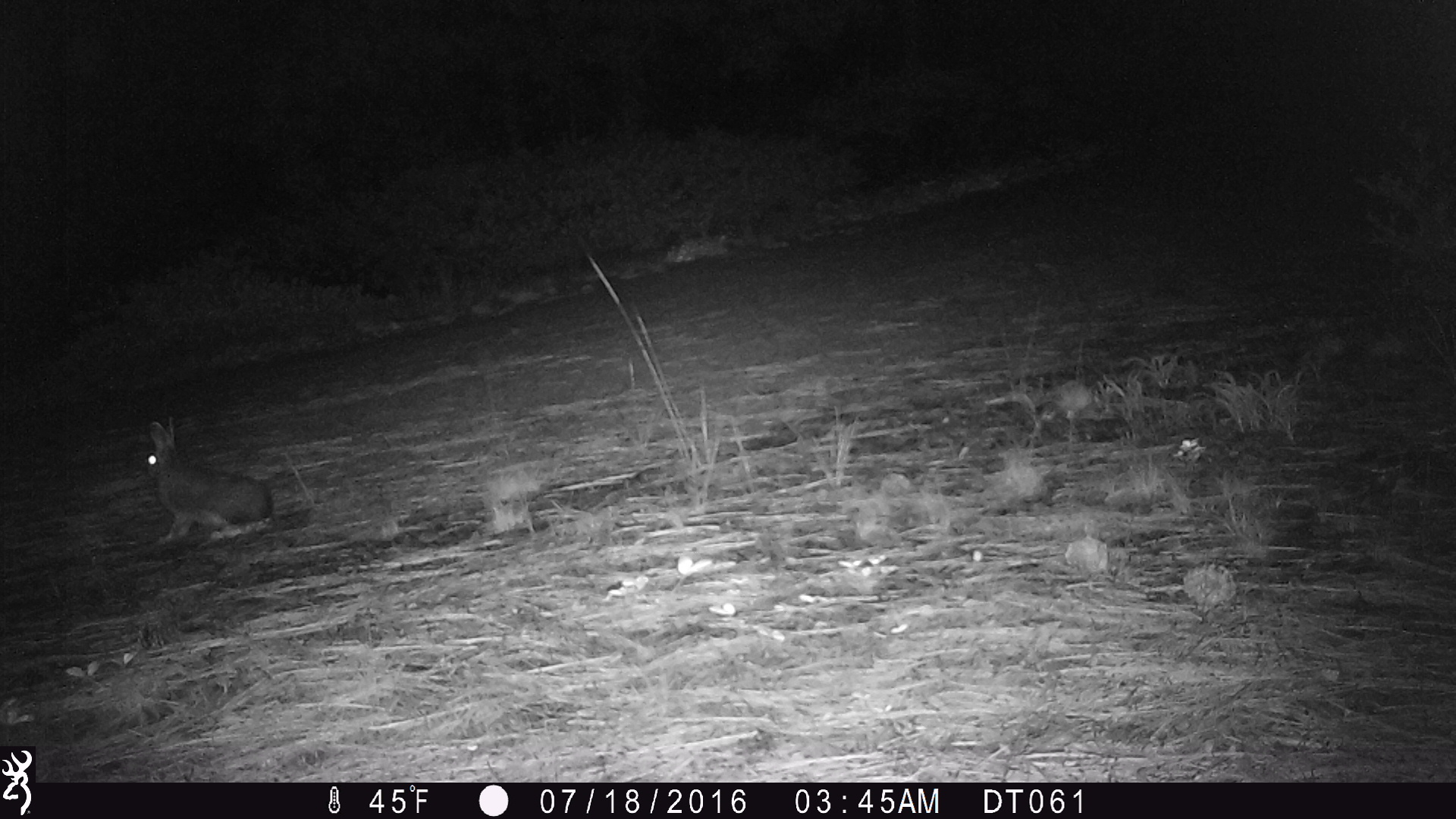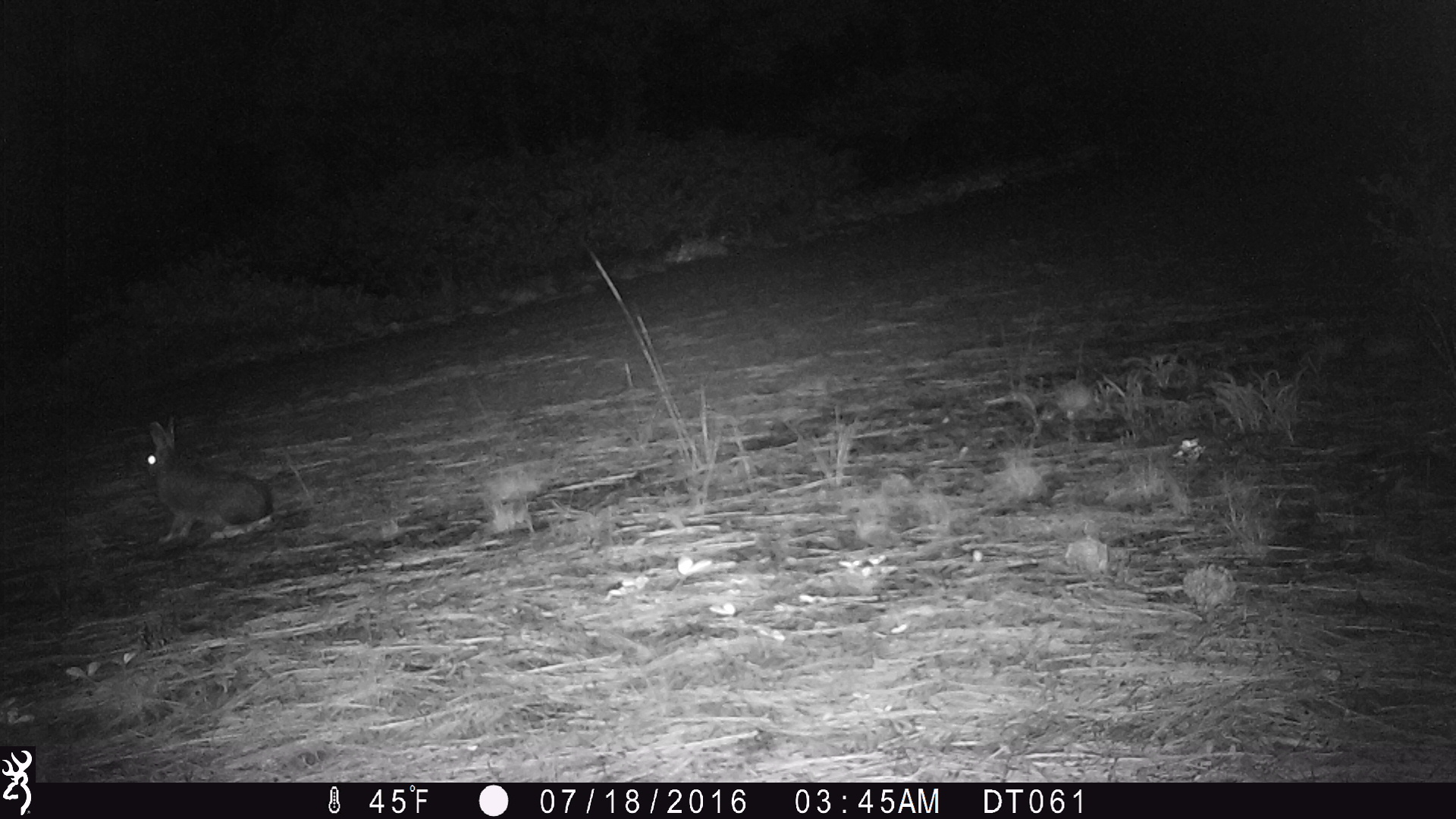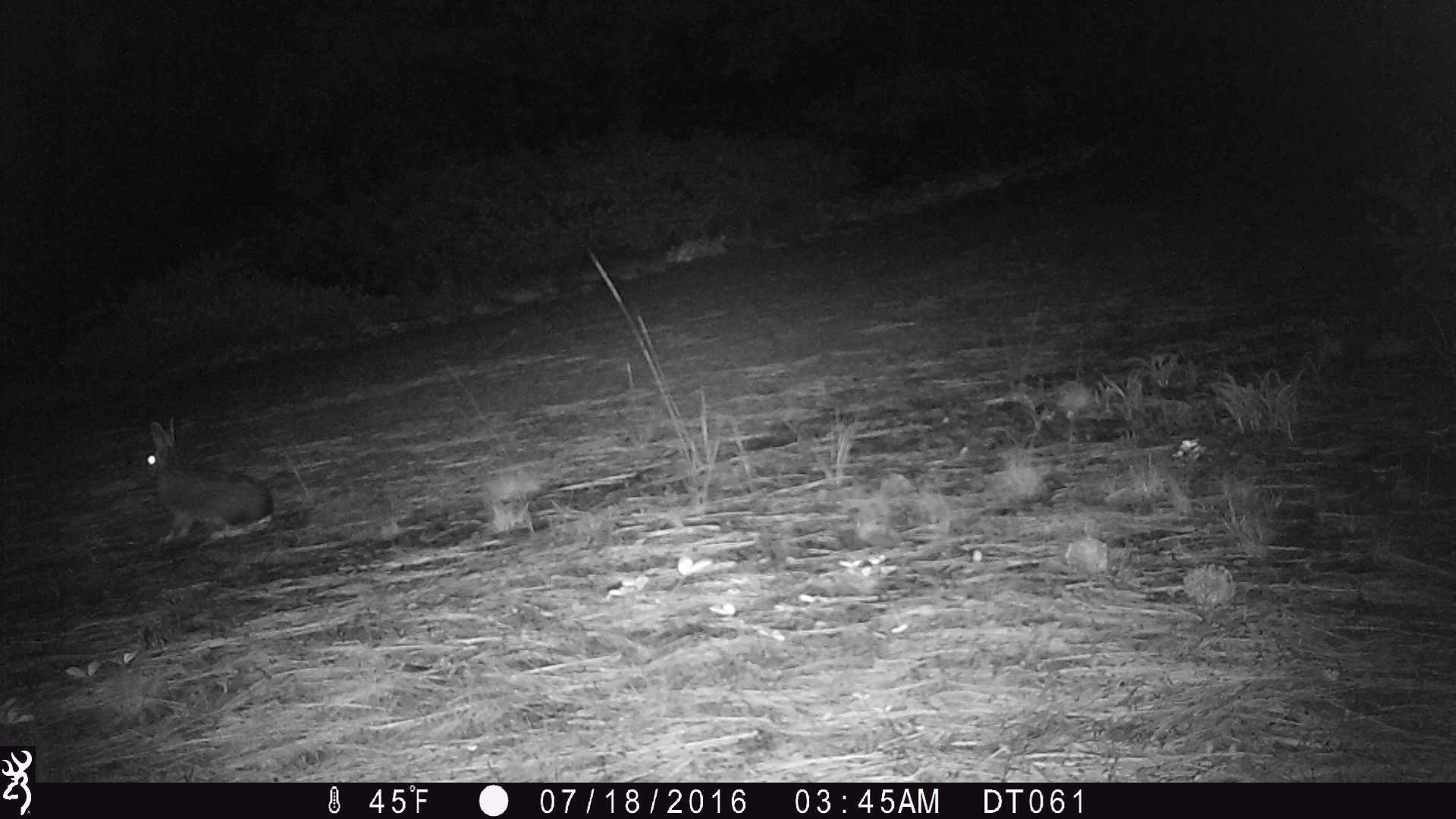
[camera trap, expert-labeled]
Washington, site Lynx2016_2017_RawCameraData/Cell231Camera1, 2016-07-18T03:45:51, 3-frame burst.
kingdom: Animalia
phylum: Chordata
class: Mammalia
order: Lagomorpha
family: Leporidae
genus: Lepus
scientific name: Lepus americanus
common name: snowshoe hare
Lepus americanus (snowshoe hare). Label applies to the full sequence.